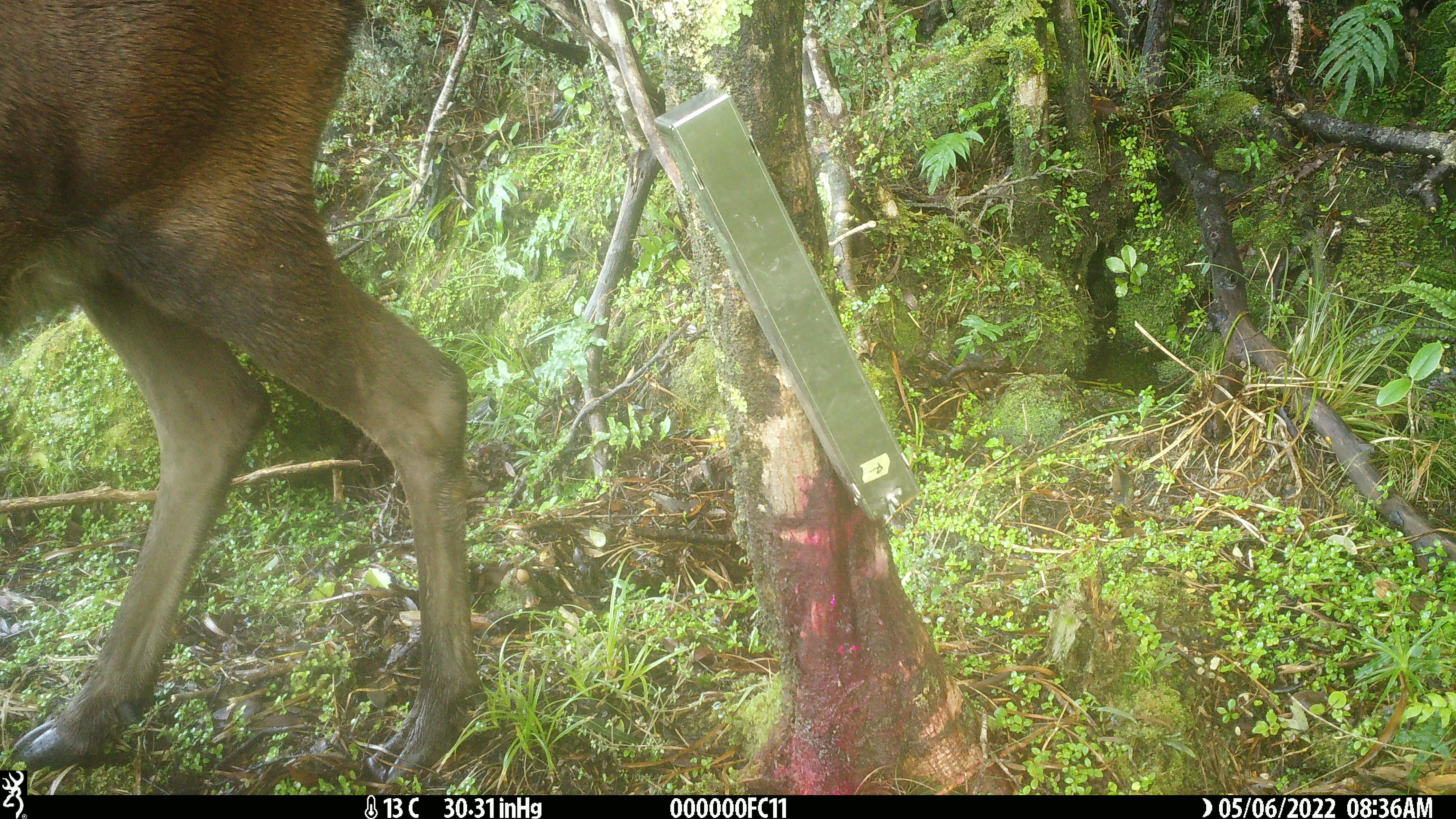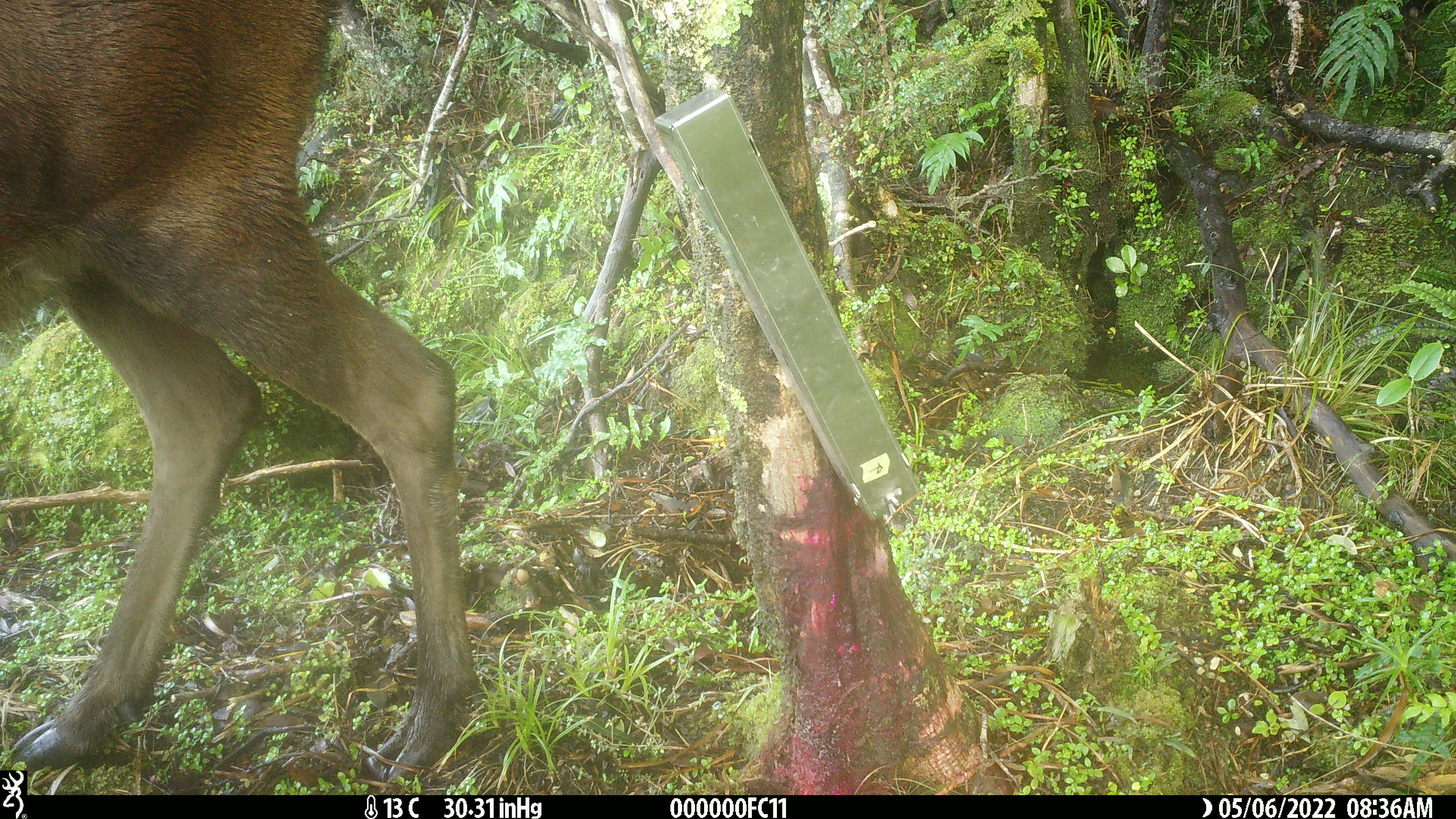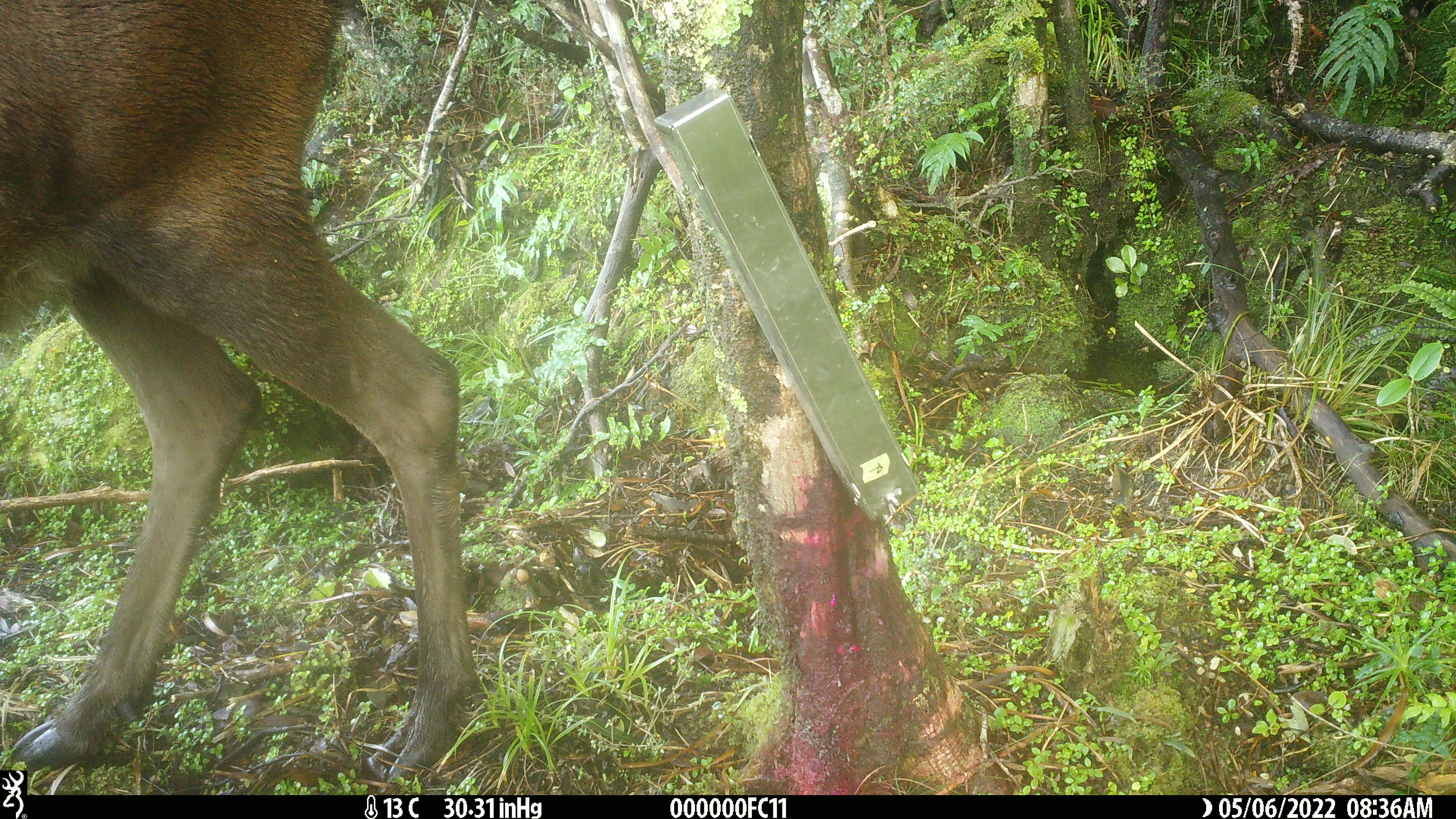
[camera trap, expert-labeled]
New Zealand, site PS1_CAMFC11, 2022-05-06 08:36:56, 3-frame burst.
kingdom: Animalia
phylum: Chordata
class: Mammalia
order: Artiodactyla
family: Cervidae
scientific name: Cervidae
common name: deer